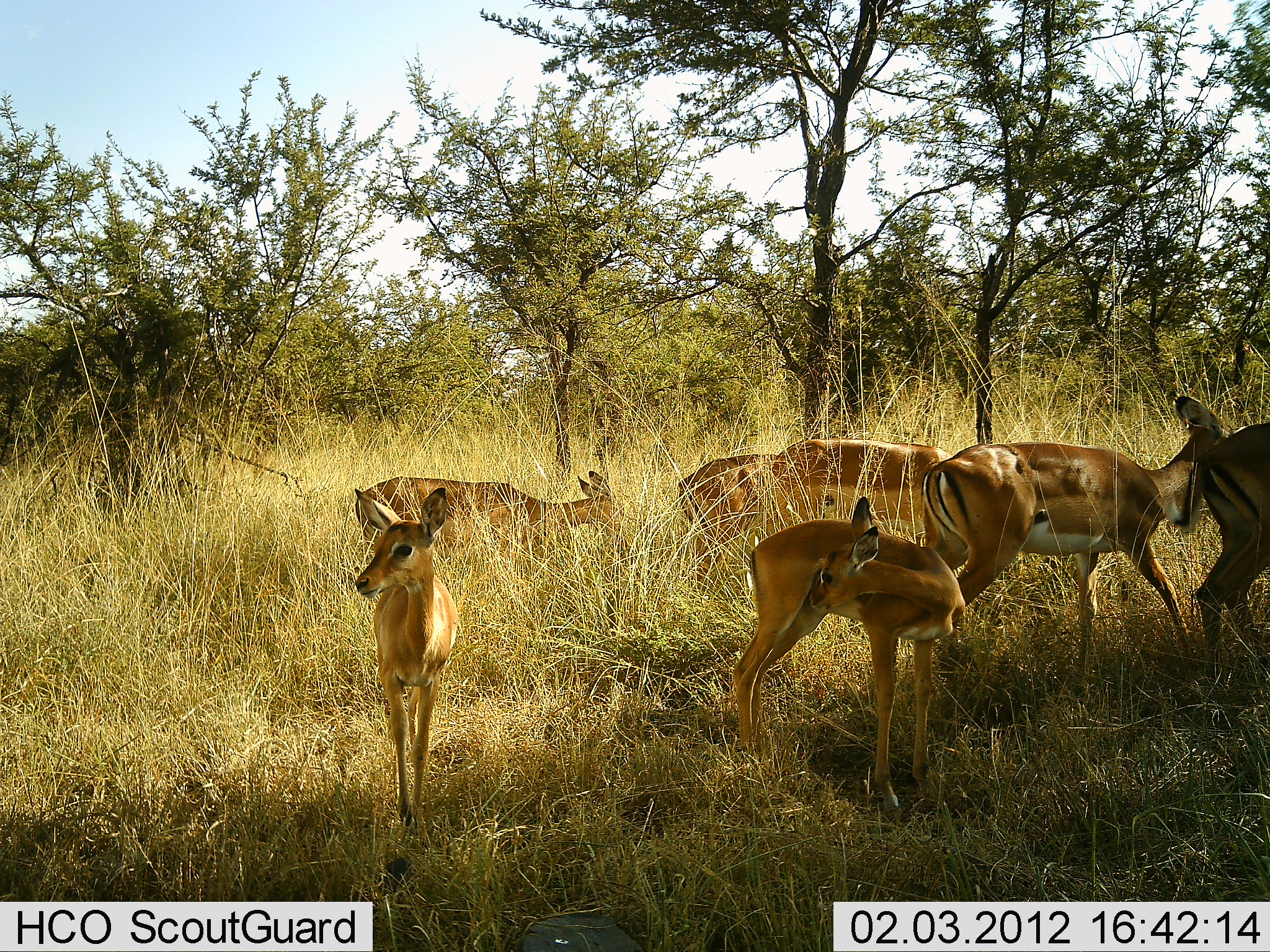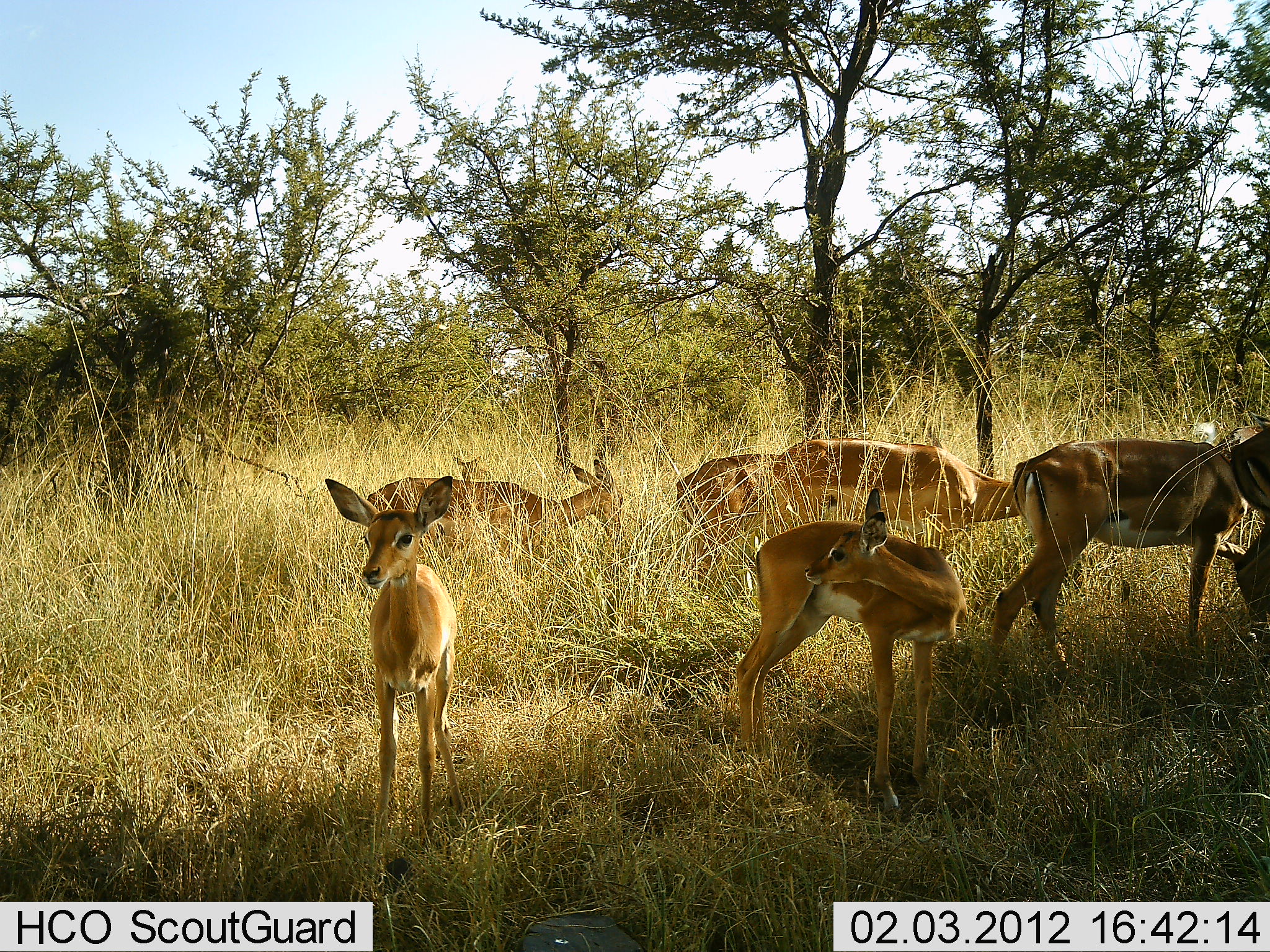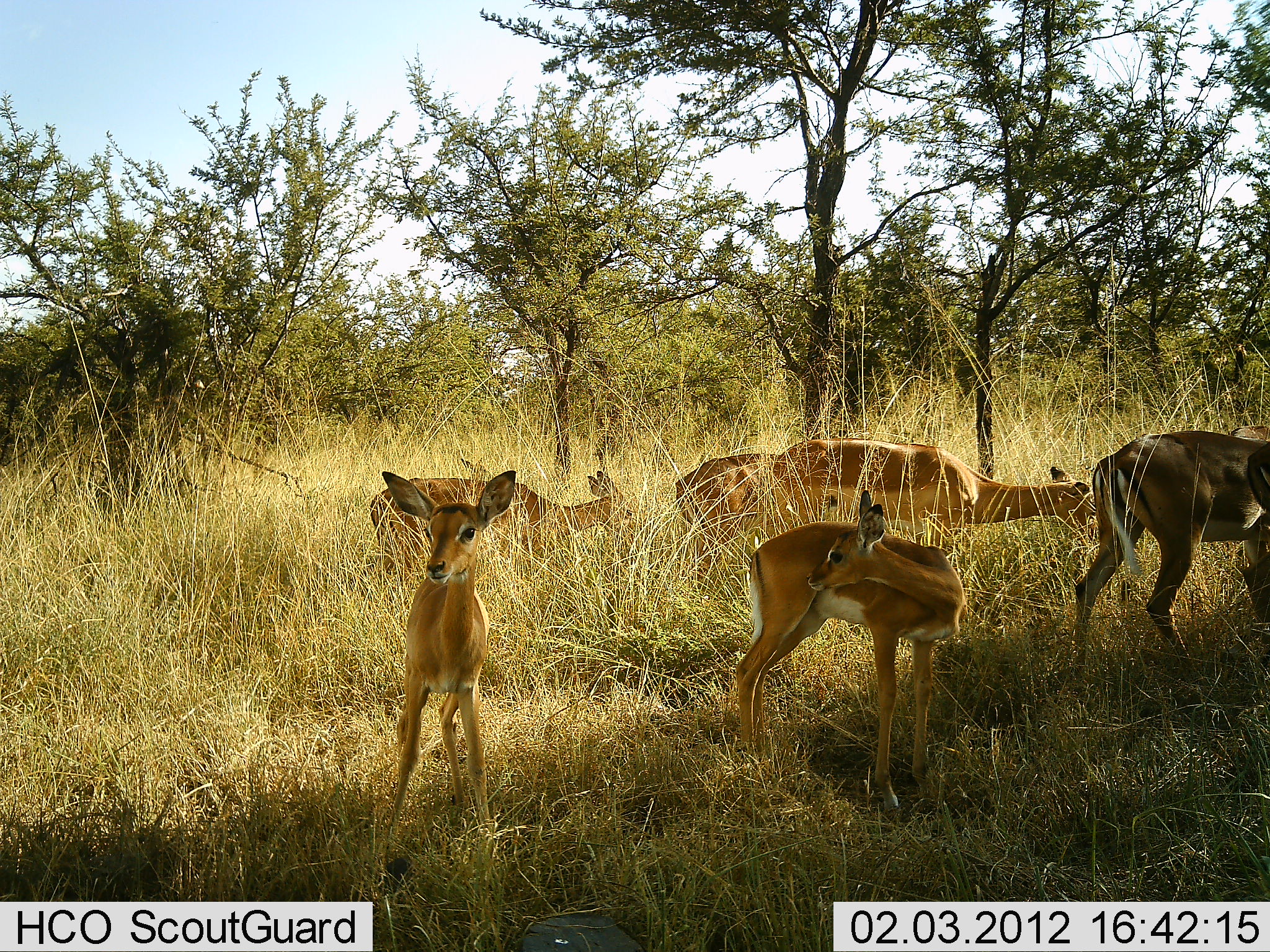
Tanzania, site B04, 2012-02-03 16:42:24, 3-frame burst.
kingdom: Animalia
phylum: Chordata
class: Mammalia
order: Artiodactyla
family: Bovidae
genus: Aepyceros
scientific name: Aepyceros melampus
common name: impala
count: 8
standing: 88%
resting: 0%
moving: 58%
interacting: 0%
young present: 79%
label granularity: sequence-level